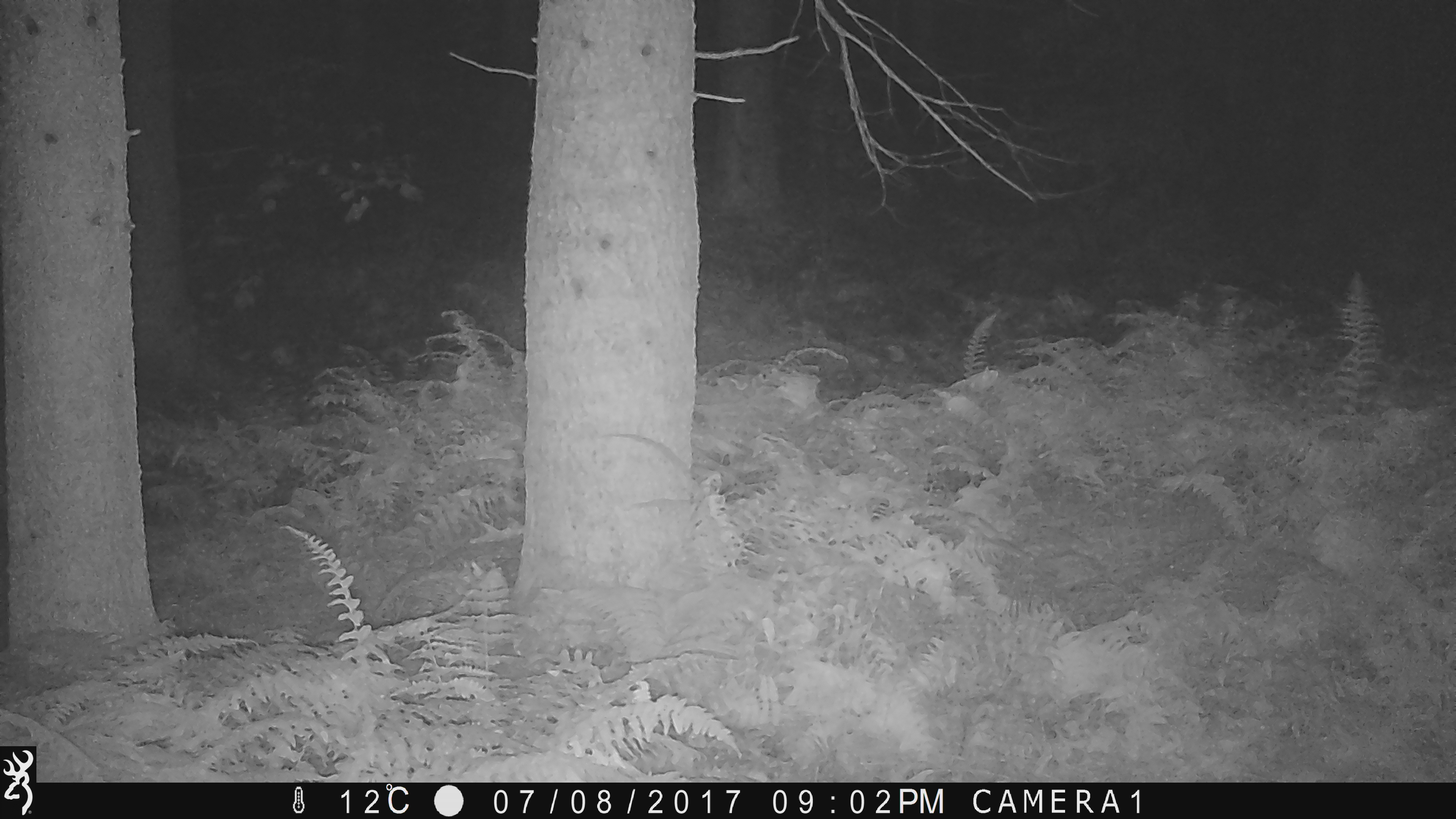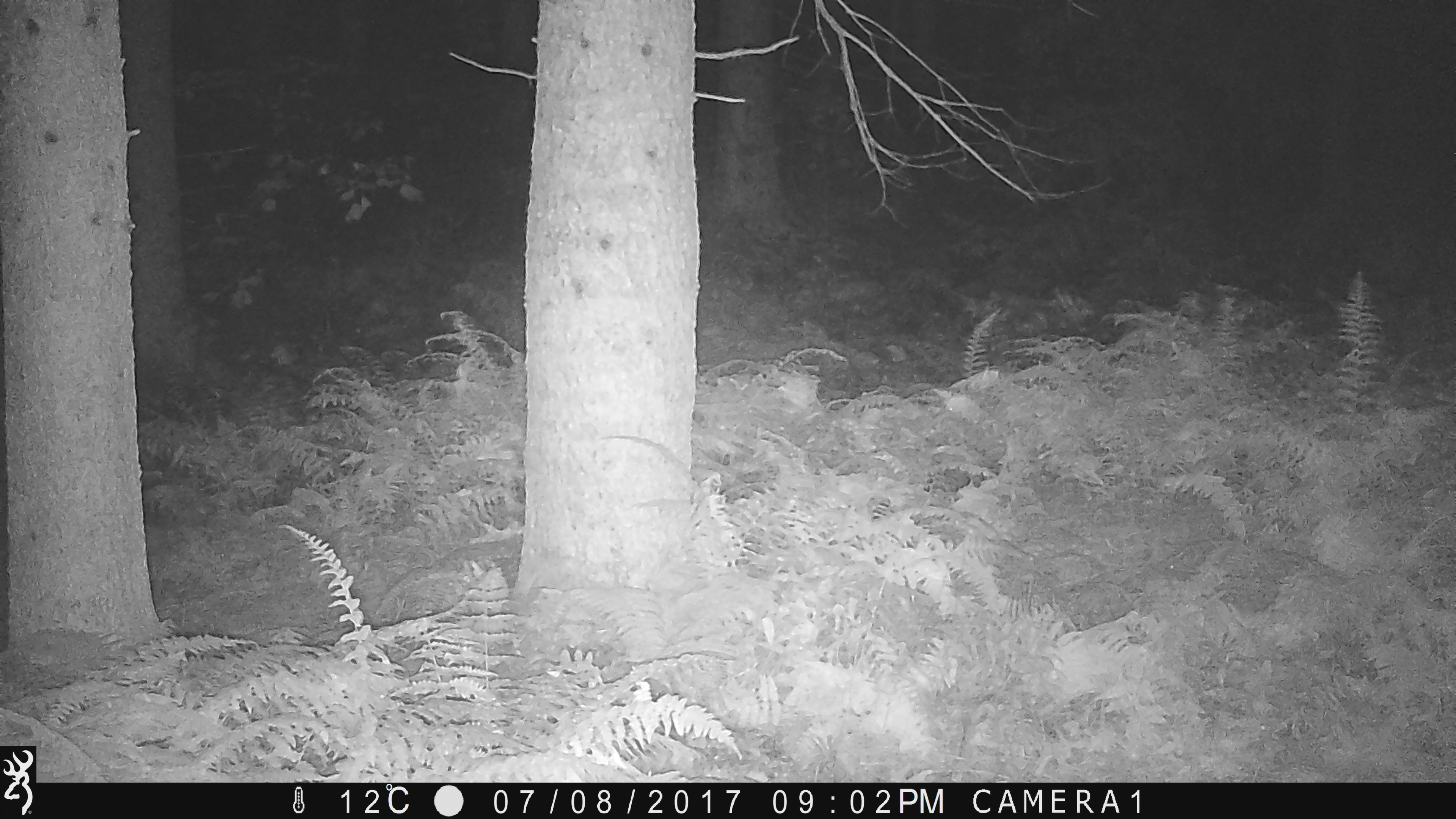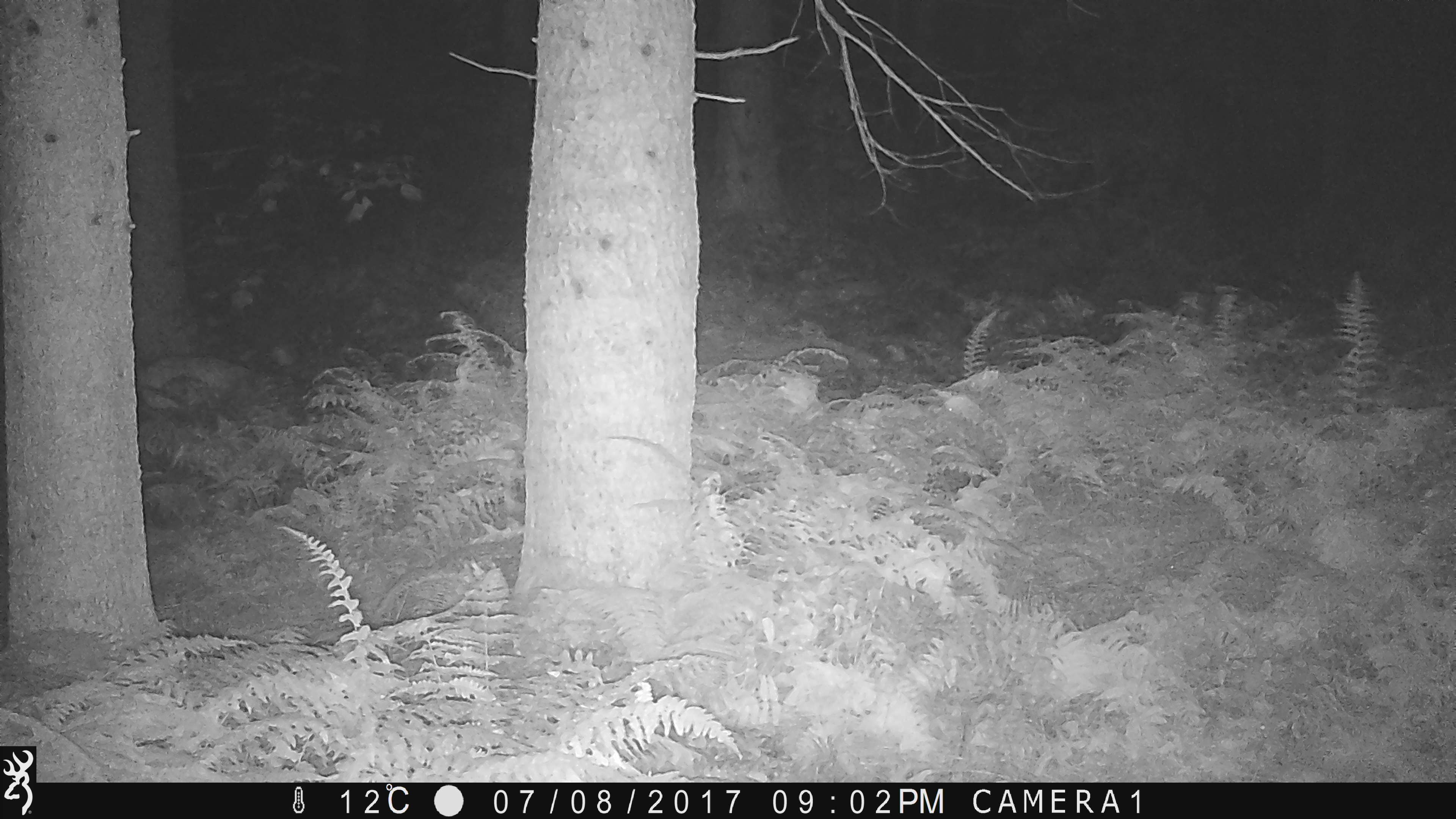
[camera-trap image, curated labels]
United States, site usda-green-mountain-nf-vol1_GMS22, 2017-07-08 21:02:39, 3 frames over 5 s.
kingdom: Animalia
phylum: Chordata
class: Mammalia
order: Artiodactyla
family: Cervidae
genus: Odocoileus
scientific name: Odocoileus virginianus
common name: white-tailed deer